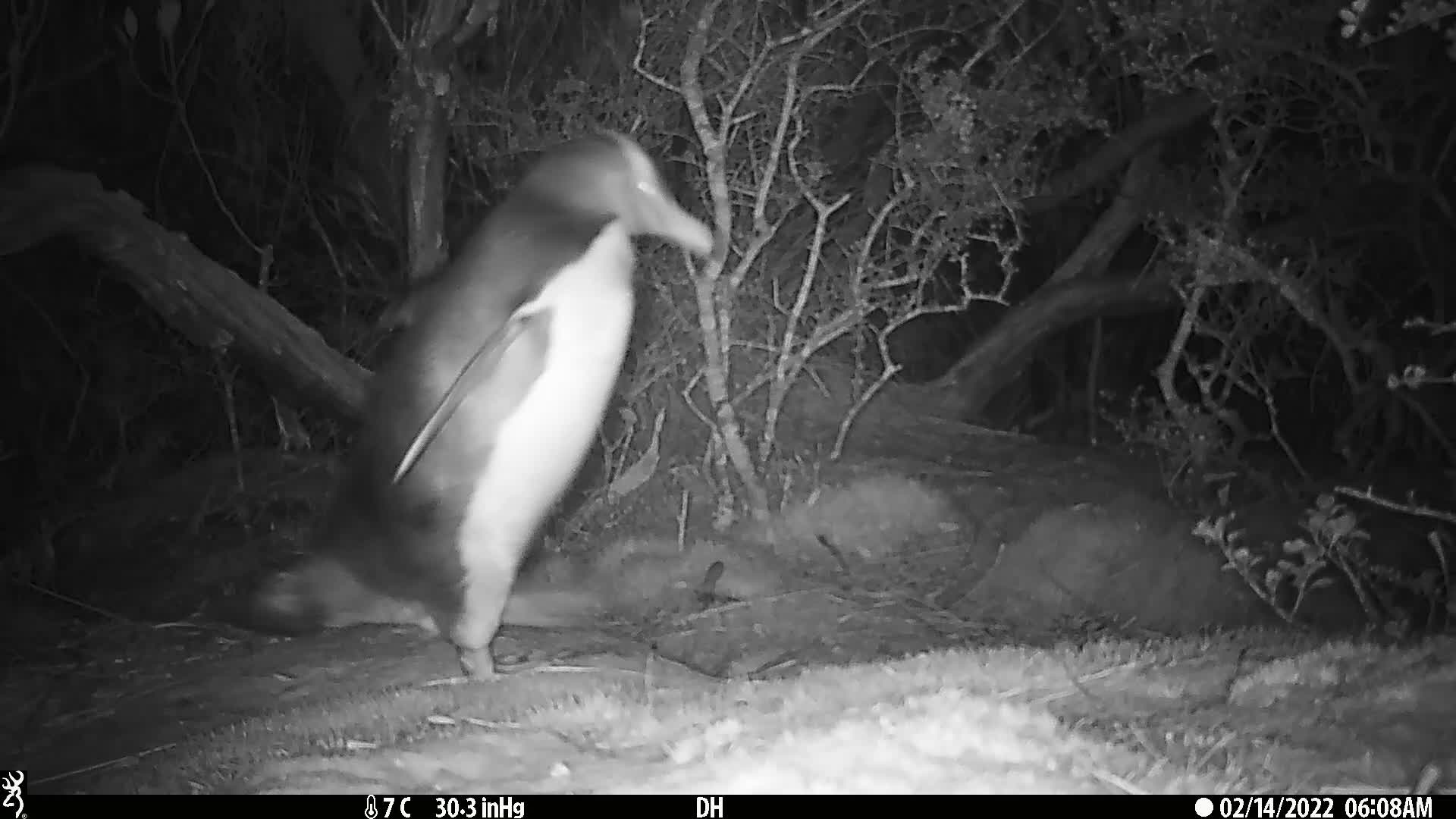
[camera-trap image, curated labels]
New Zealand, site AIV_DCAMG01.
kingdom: Animalia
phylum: Chordata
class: Aves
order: Sphenisciformes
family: Spheniscidae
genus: Megadyptes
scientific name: Megadyptes antipodes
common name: yellow-eyed penguin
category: yellow eyed penguin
Yellow eyed penguin (yellow-eyed penguin) (Megadyptes antipodes).